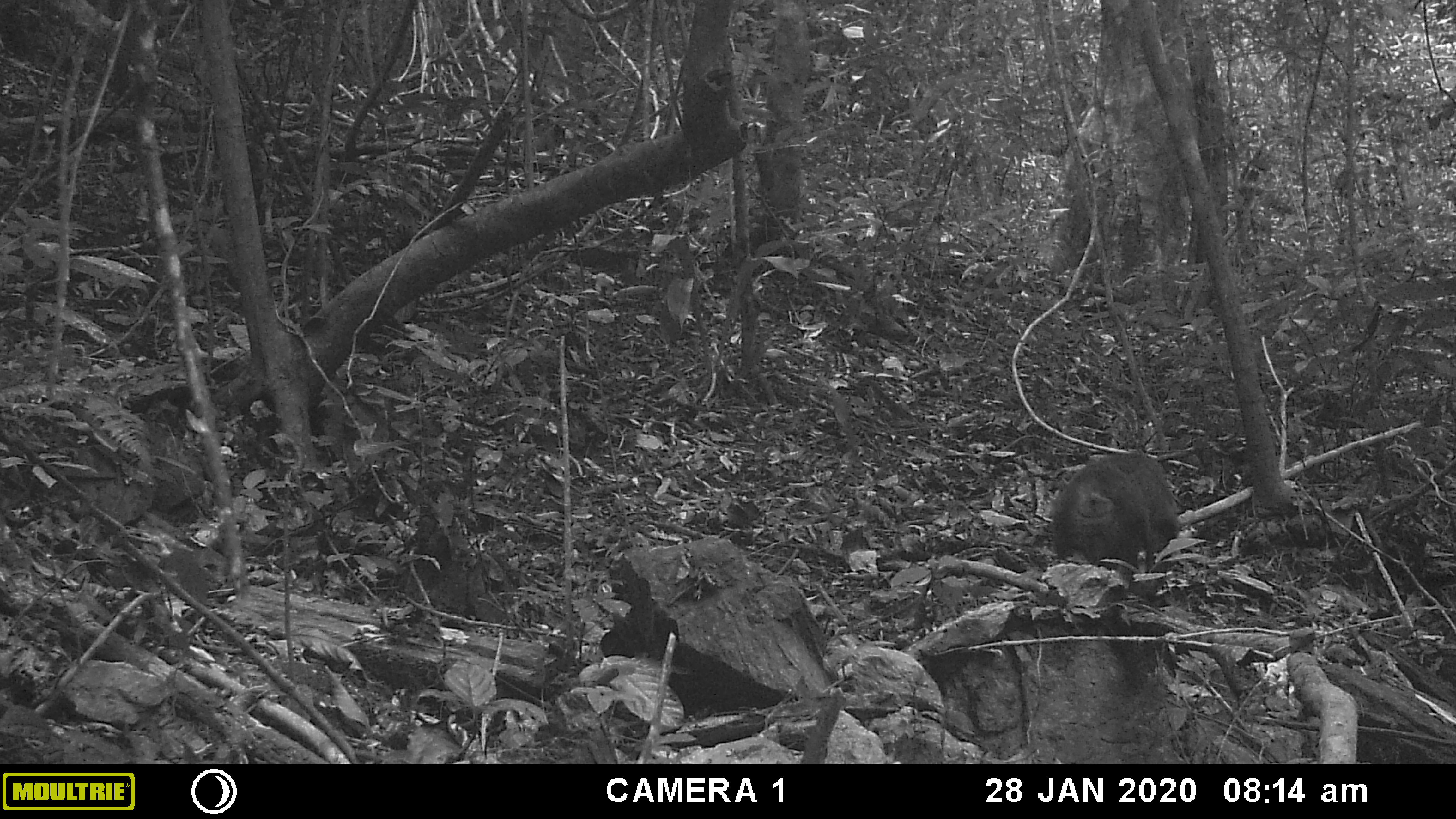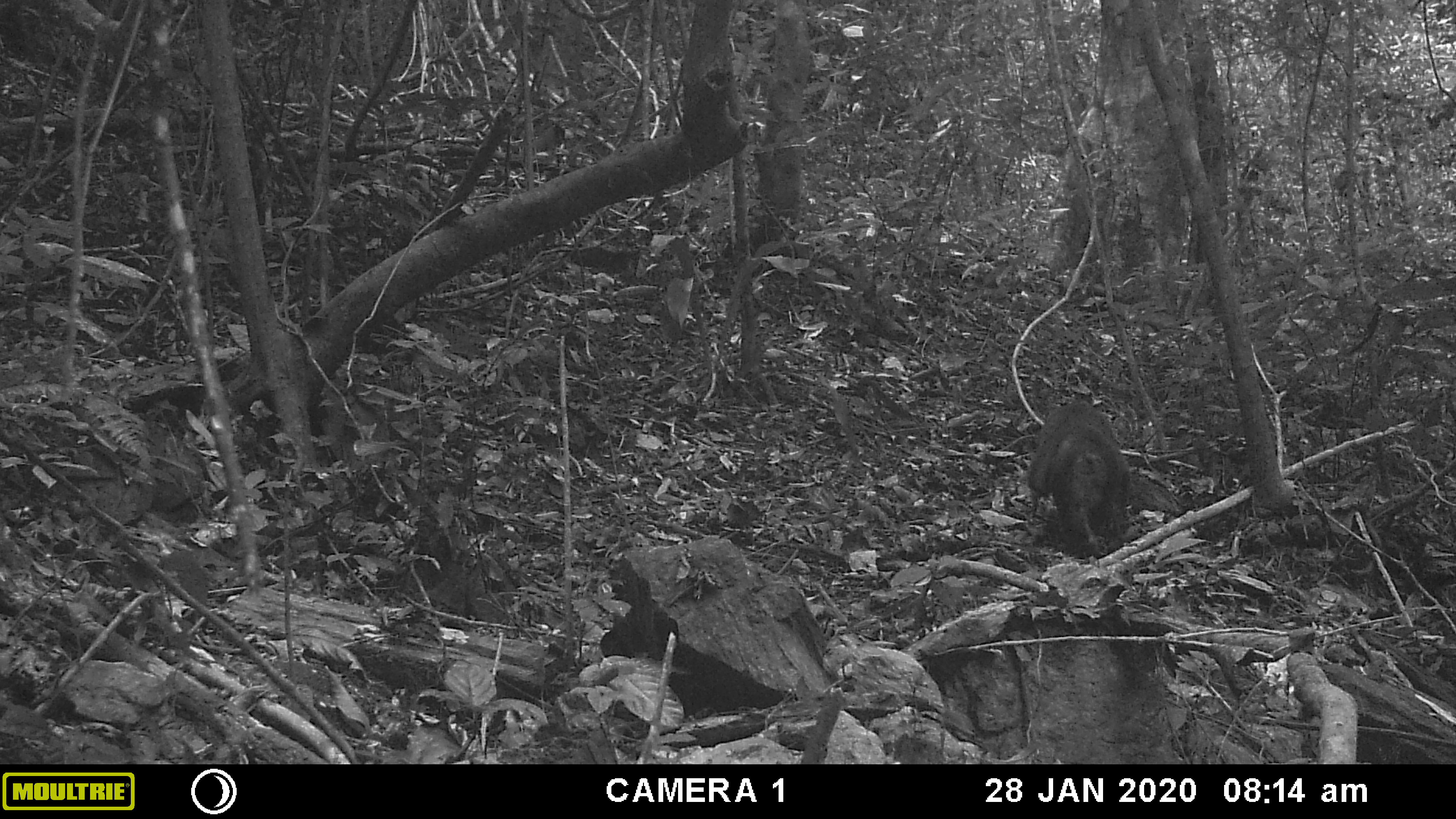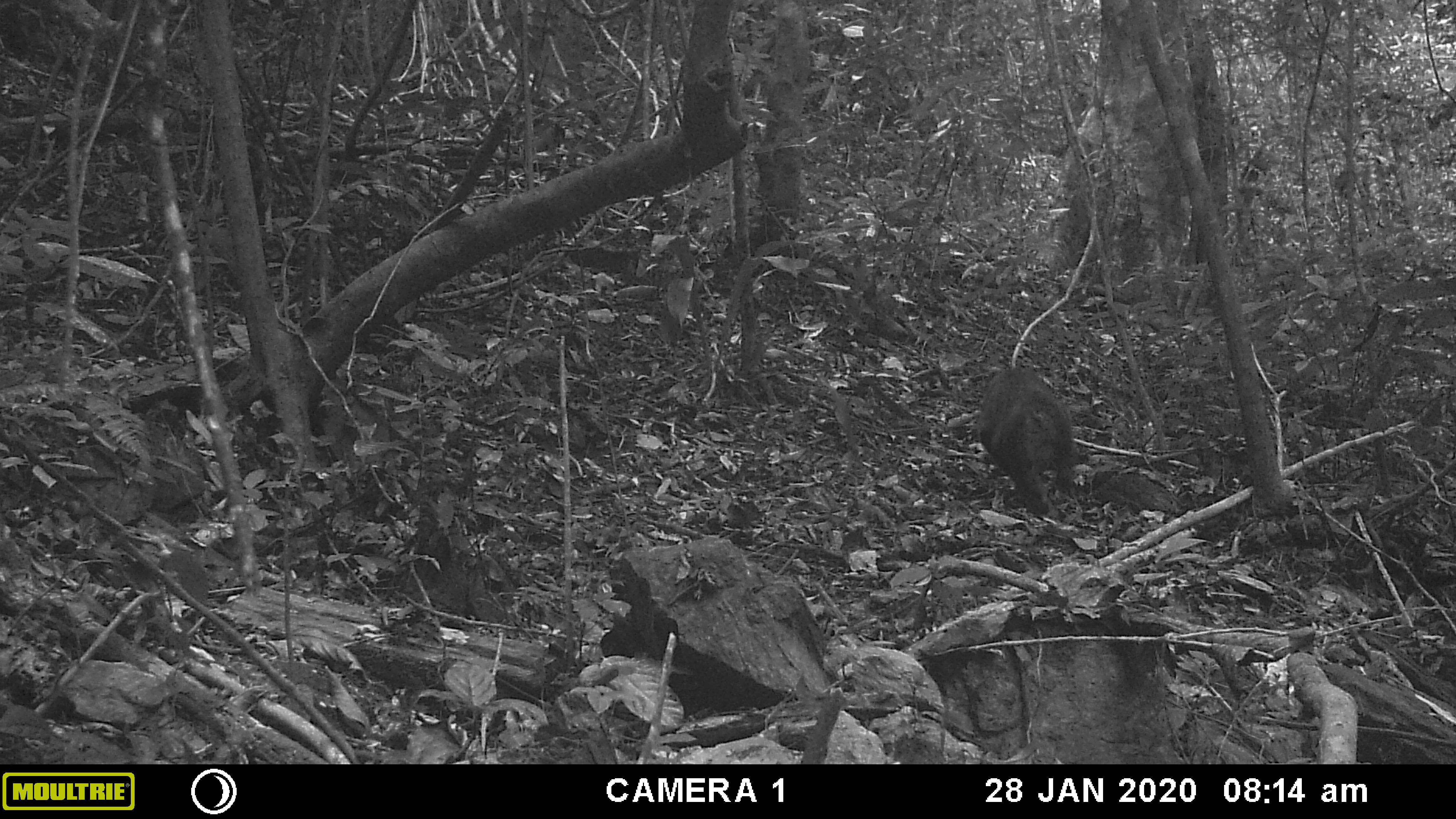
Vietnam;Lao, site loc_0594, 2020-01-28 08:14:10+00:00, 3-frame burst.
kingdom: Animalia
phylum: Chordata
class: Mammalia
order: Primates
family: Cercopithecidae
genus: Macaca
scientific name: Macaca arctoides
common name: stump-tailed macaque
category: stump tailed macaque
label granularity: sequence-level